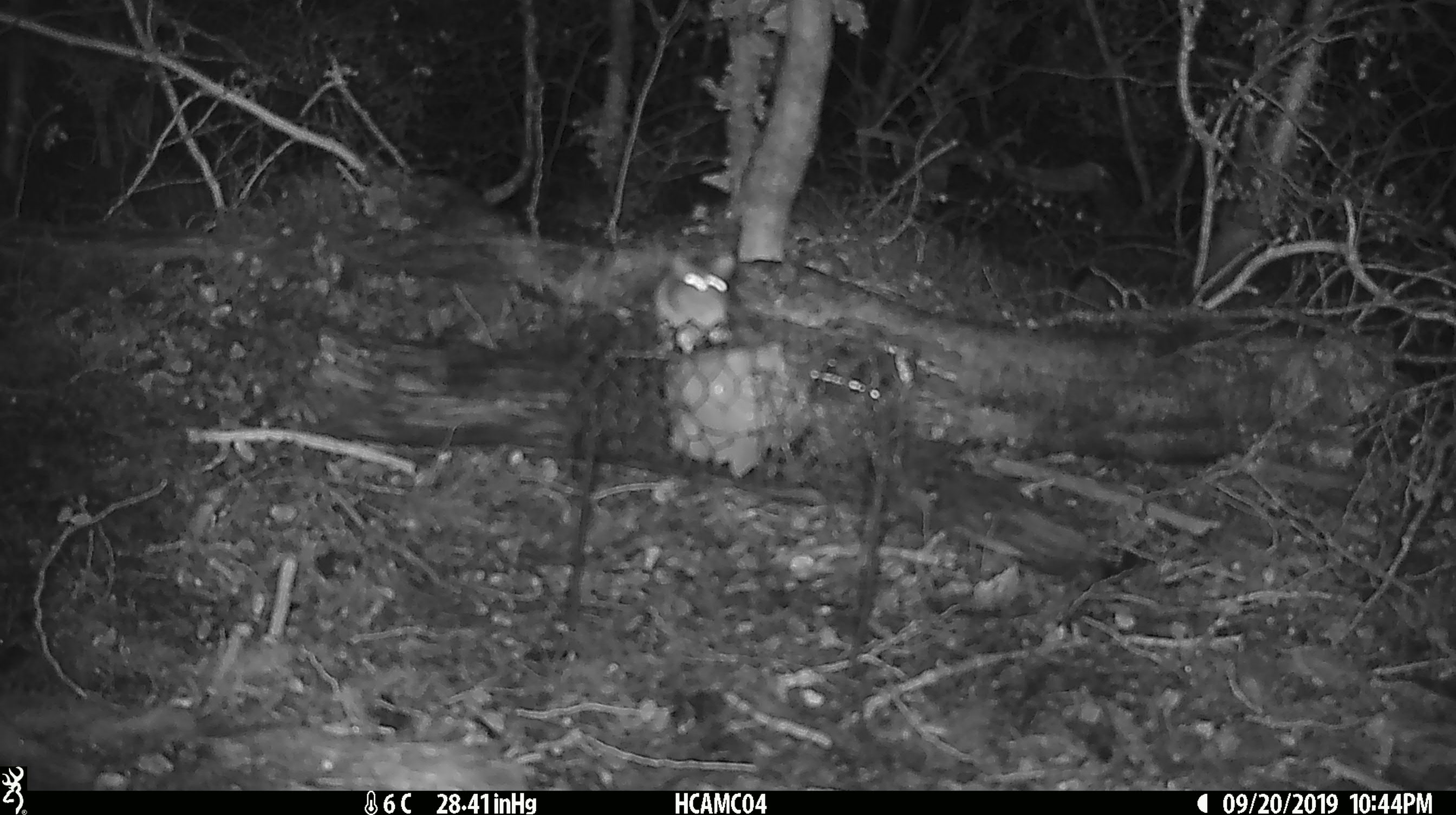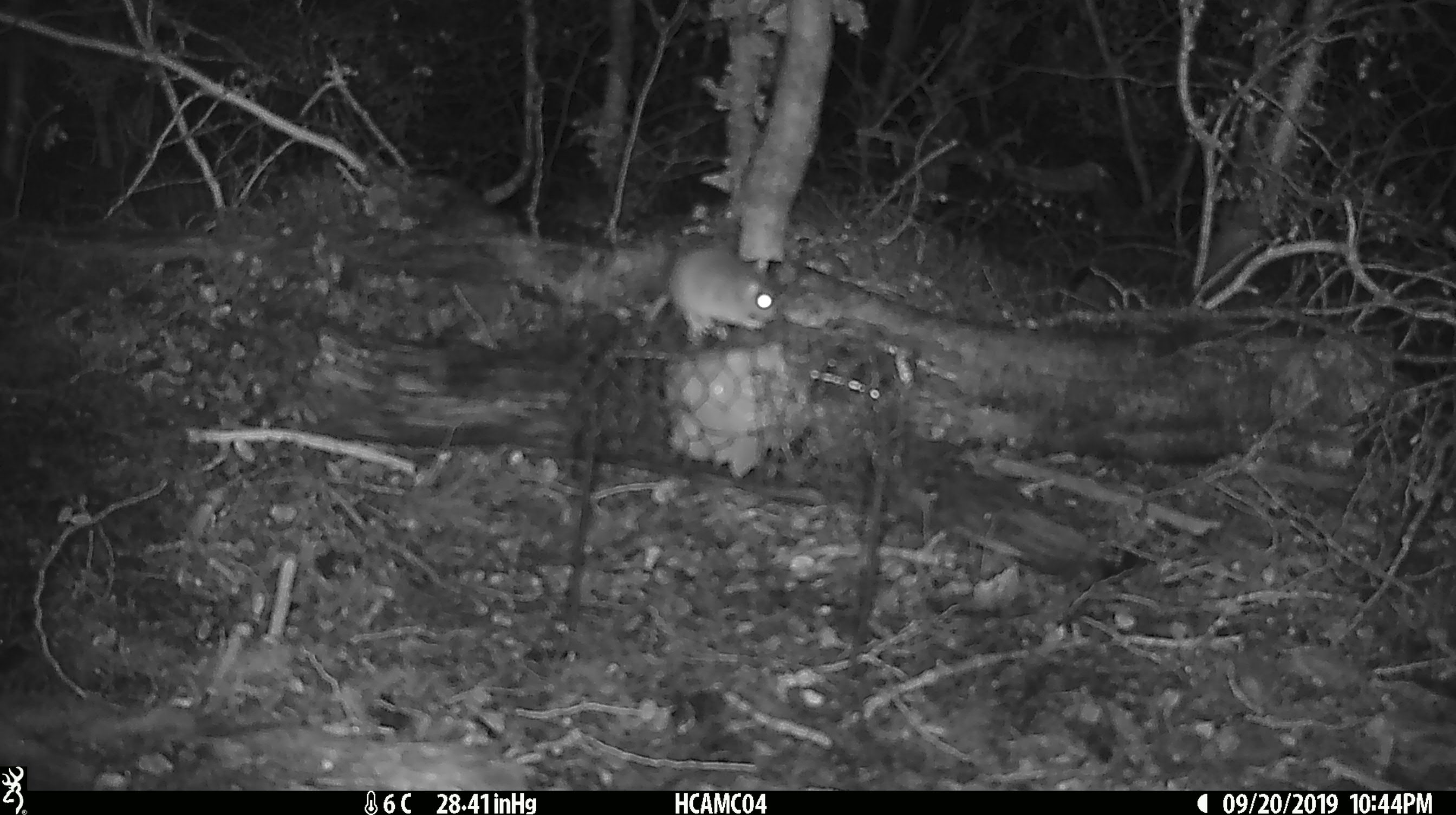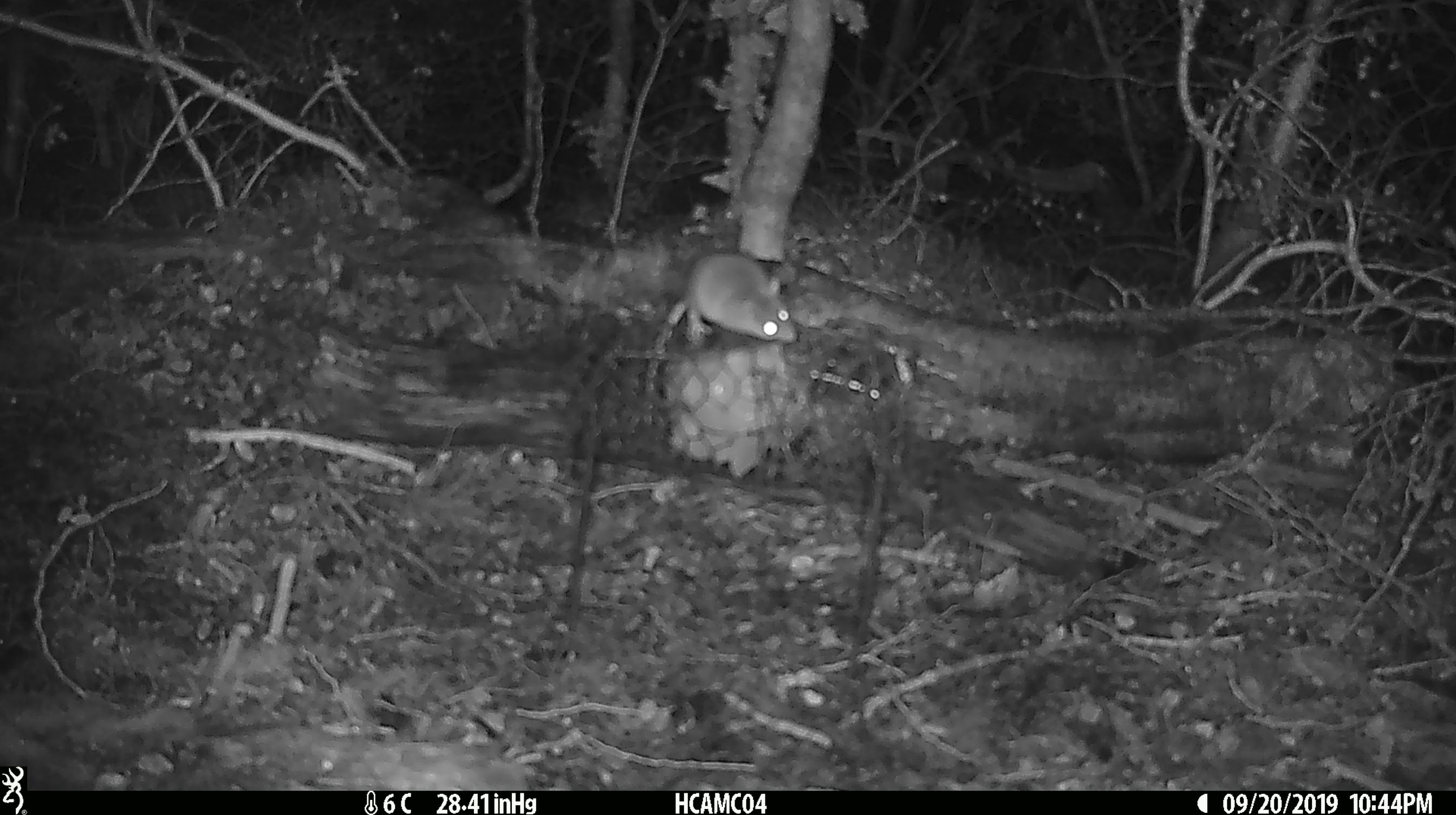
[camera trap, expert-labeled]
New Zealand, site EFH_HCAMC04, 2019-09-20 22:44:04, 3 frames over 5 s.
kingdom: Animalia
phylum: Chordata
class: Mammalia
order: Rodentia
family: Muridae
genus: Mus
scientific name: Mus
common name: mouse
Mouse (Mus).